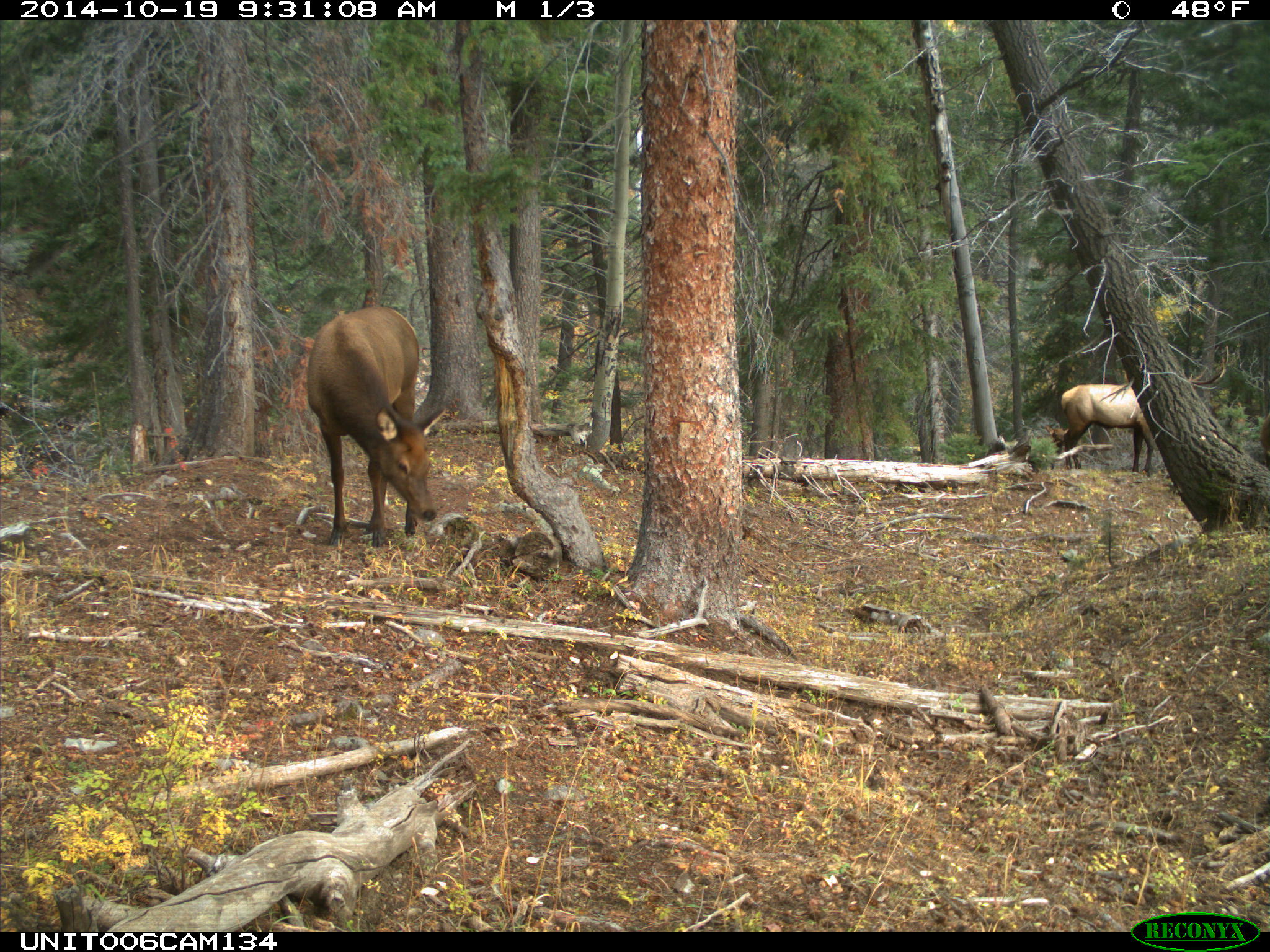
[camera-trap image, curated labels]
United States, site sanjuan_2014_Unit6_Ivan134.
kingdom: Animalia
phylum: Chordata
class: Mammalia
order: Artiodactyla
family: Cervidae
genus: Cervus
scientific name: Cervus elaphus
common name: red deer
Cervus elaphus (red deer).